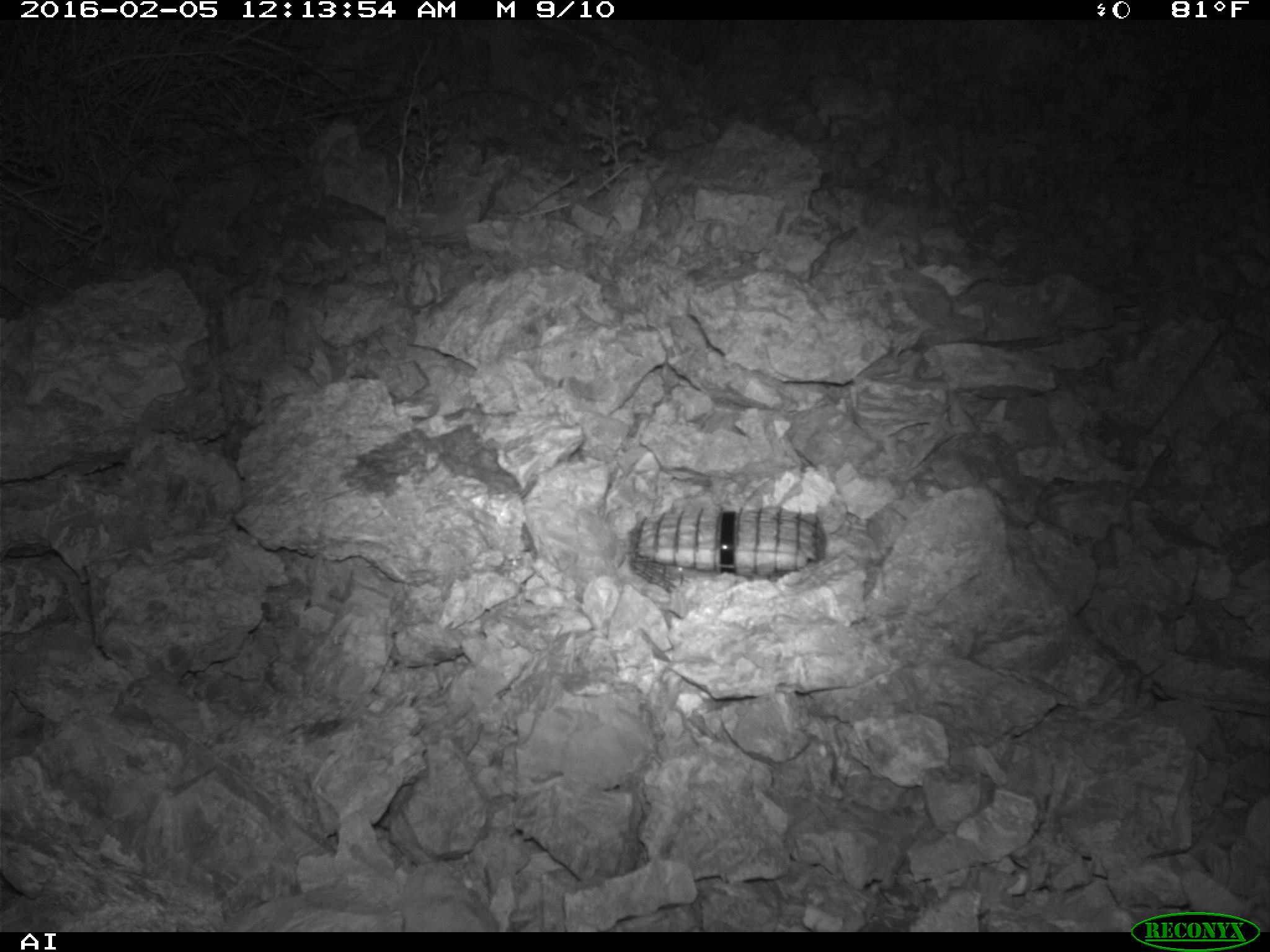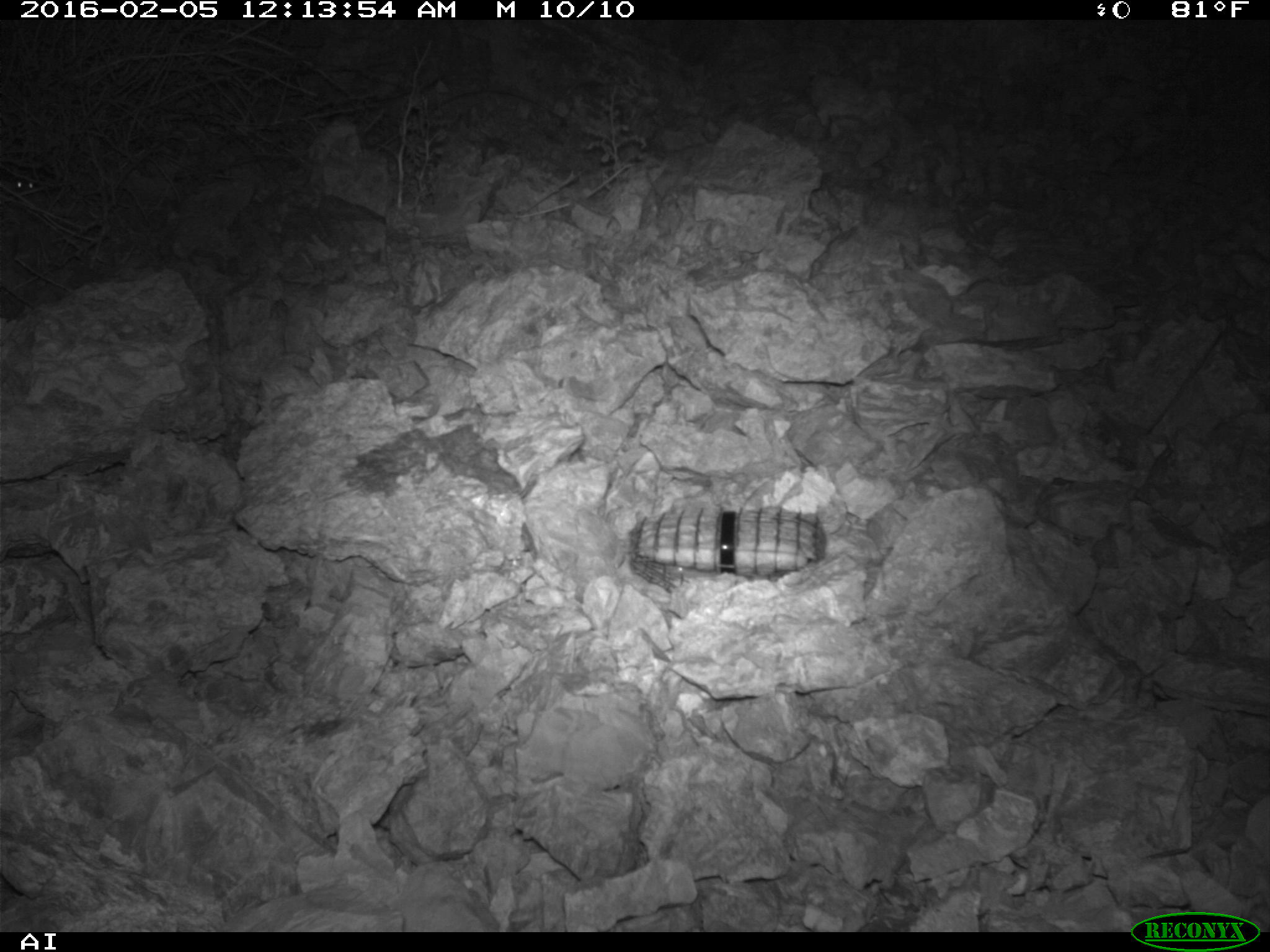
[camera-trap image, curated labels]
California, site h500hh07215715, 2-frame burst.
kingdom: Animalia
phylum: Chordata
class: Mammalia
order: Rodentia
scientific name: Rodentia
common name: rodent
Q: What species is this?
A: Rodent (Rodentia).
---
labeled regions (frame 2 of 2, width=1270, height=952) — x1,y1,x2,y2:
rodent: 0,168,44,196